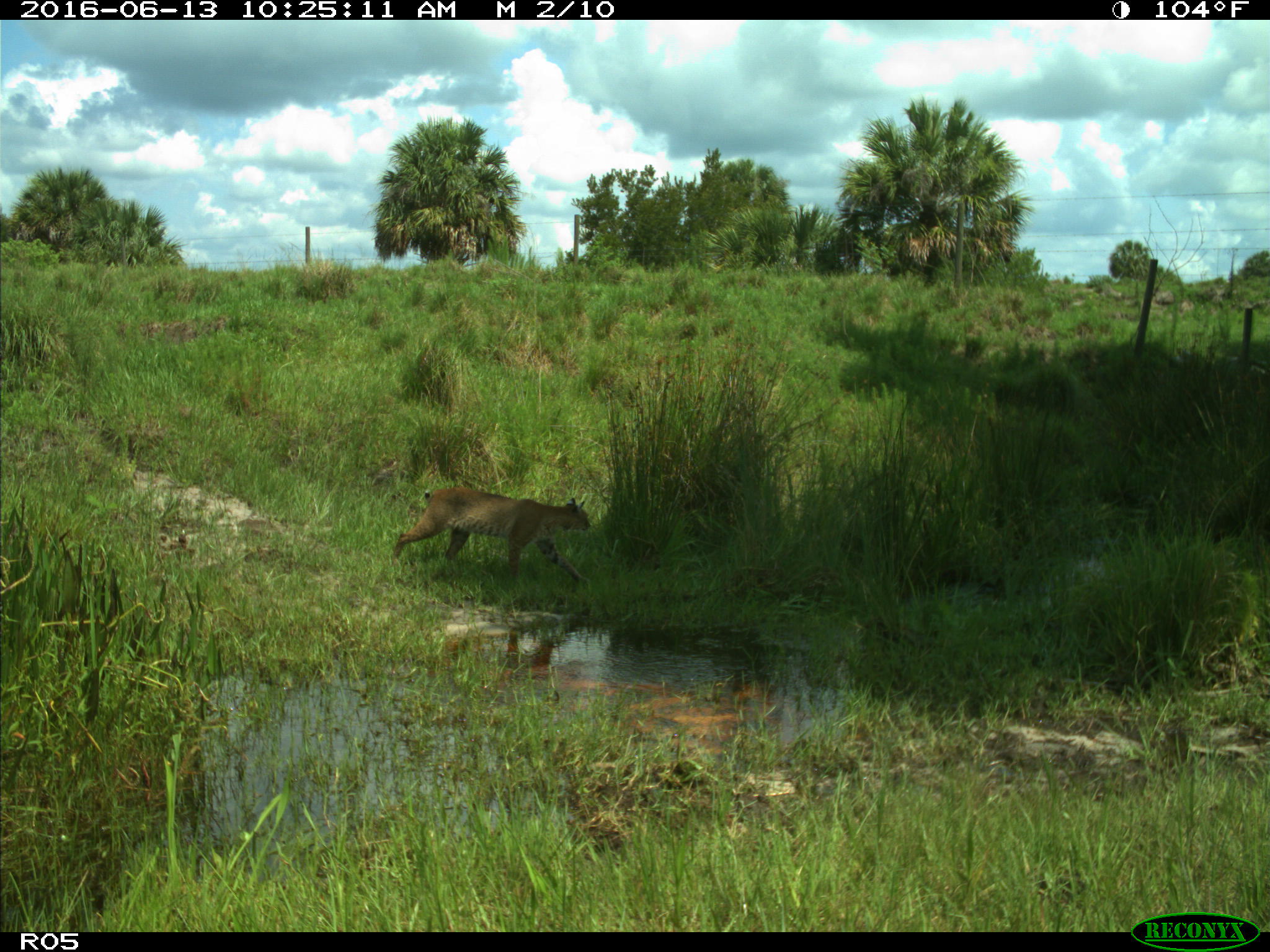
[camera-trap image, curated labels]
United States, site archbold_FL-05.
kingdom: Animalia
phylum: Chordata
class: Mammalia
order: Carnivora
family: Felidae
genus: Lynx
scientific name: Lynx rufus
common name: bobcat